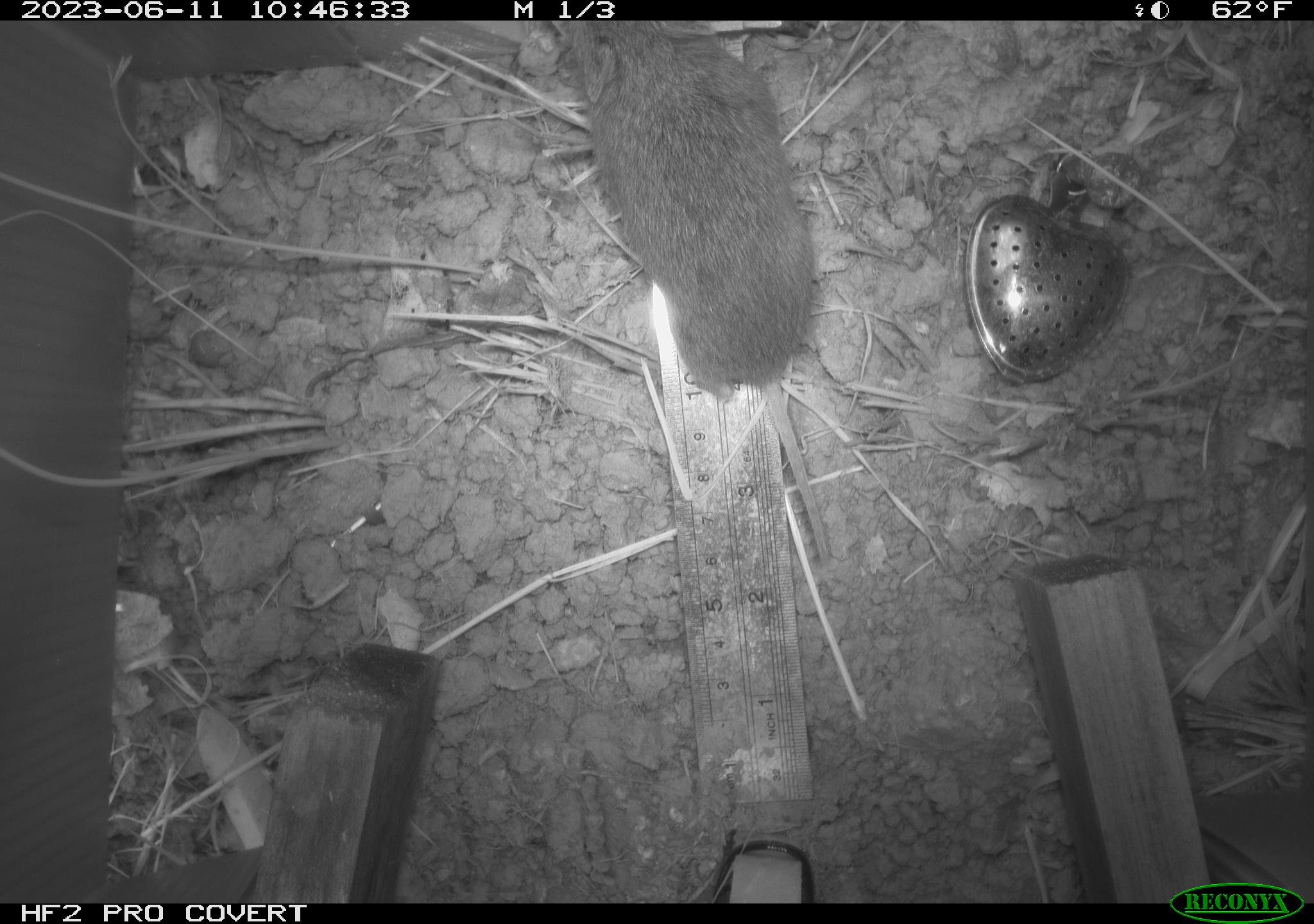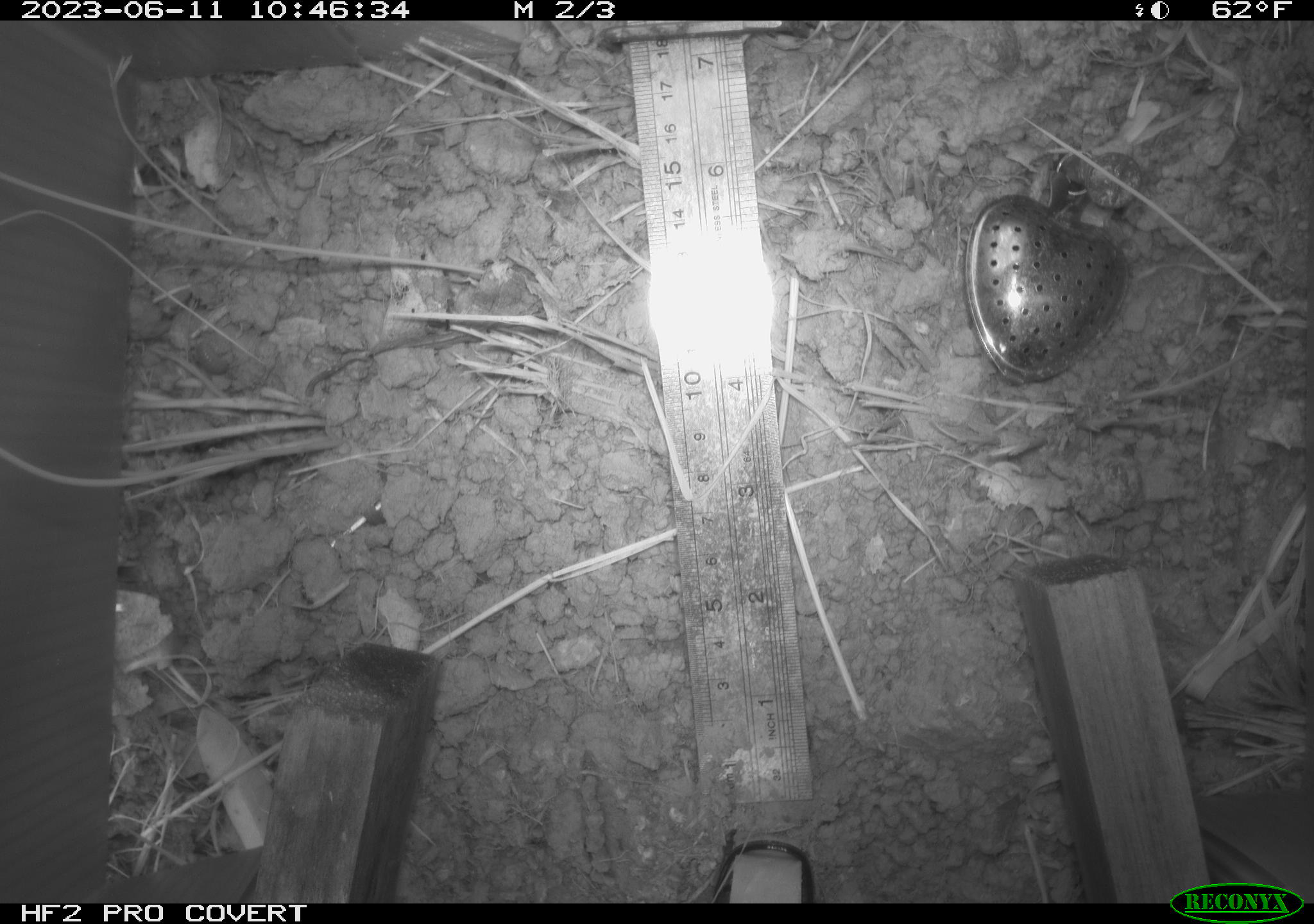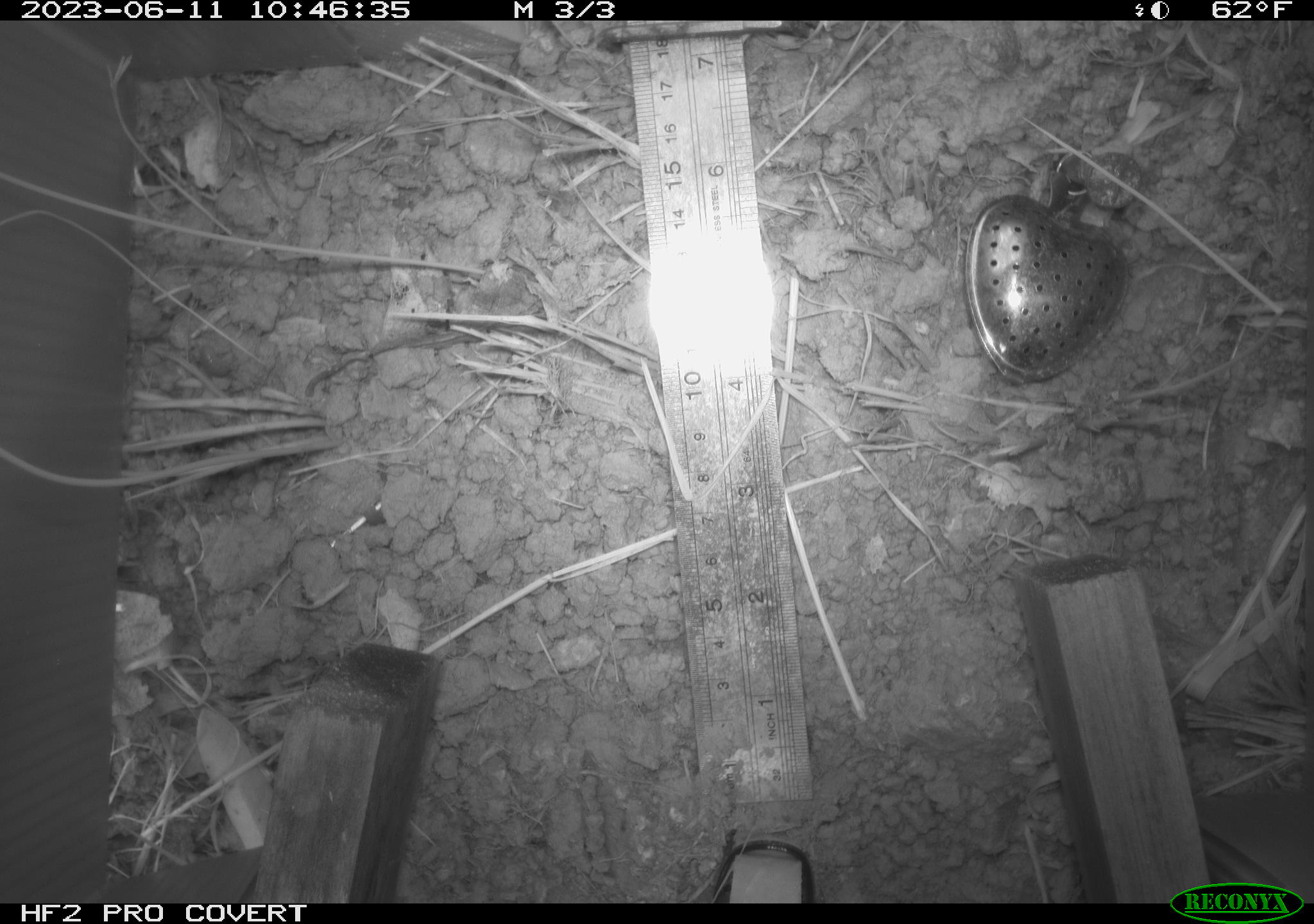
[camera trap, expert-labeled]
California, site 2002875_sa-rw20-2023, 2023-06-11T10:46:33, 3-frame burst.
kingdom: Animalia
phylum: Chordata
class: Mammalia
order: Rodentia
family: Cricetidae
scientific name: Arvicolinae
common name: voles, lemmings, and muskrats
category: arvicolinae subfamily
Arvicolinae subfamily (voles, lemmings, and muskrats) (Arvicolinae).